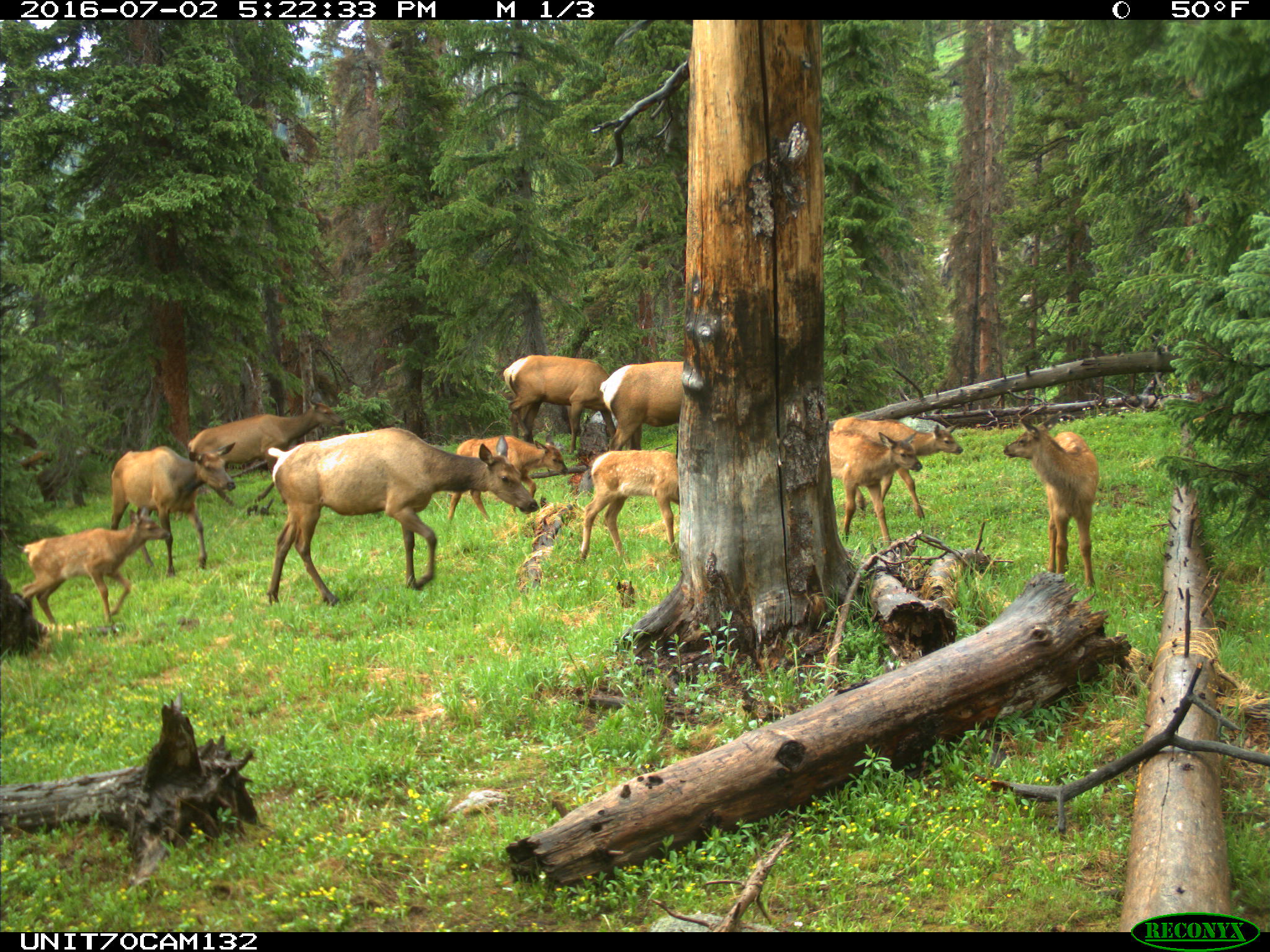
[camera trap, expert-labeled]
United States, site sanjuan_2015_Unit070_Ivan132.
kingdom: Animalia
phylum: Chordata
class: Mammalia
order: Artiodactyla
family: Cervidae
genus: Cervus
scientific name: Cervus elaphus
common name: red deer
Cervus elaphus (red deer).